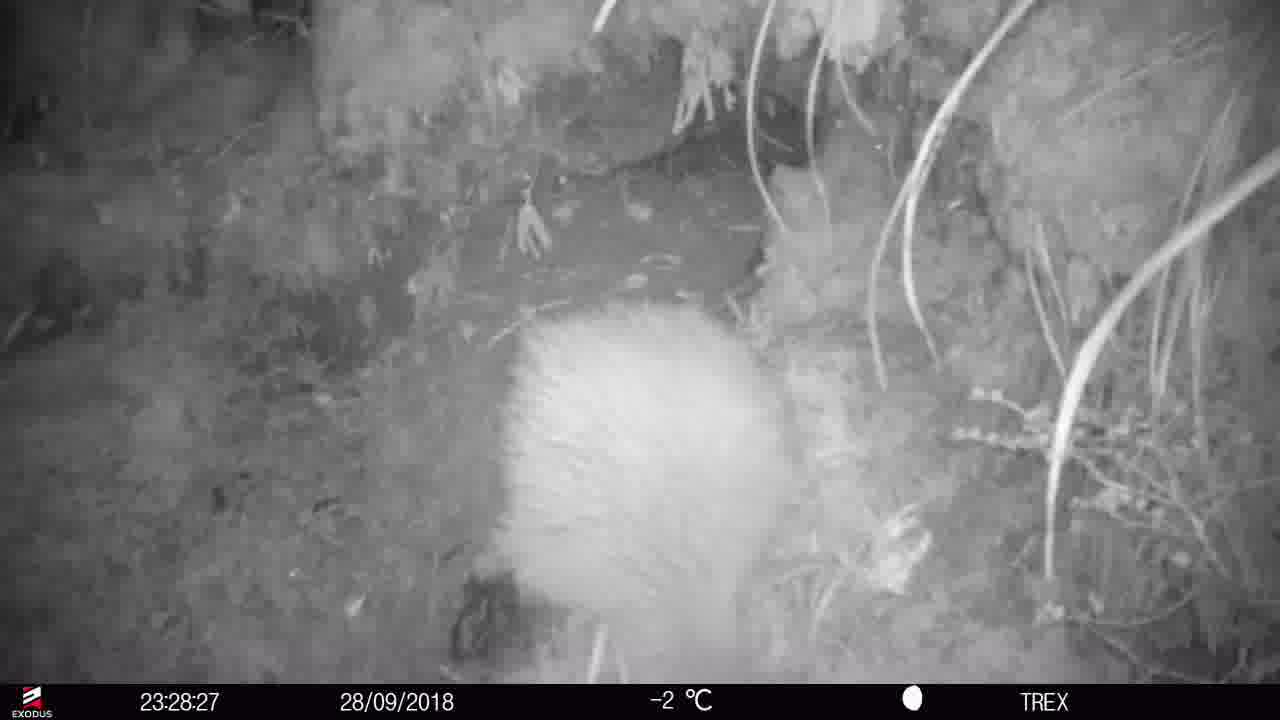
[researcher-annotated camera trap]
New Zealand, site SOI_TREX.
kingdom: Animalia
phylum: Chordata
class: Aves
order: Apterygiformes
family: Apterygidae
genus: Apteryx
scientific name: Apteryx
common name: kiwi